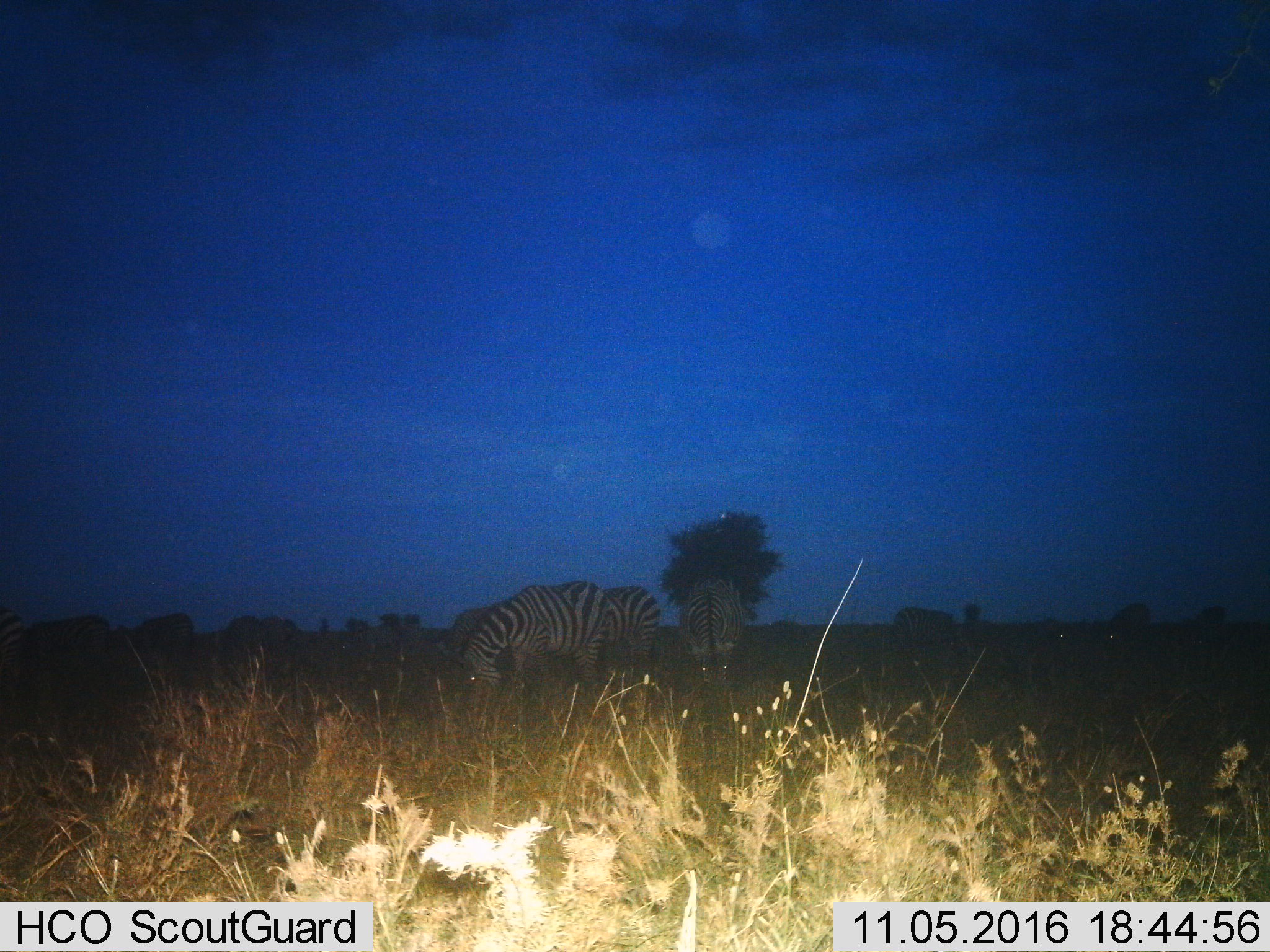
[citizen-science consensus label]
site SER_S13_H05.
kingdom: Animalia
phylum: Chordata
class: Mammalia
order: Perissodactyla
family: Equidae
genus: Equus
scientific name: Equus quagga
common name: plains zebra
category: zebraplains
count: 6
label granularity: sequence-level